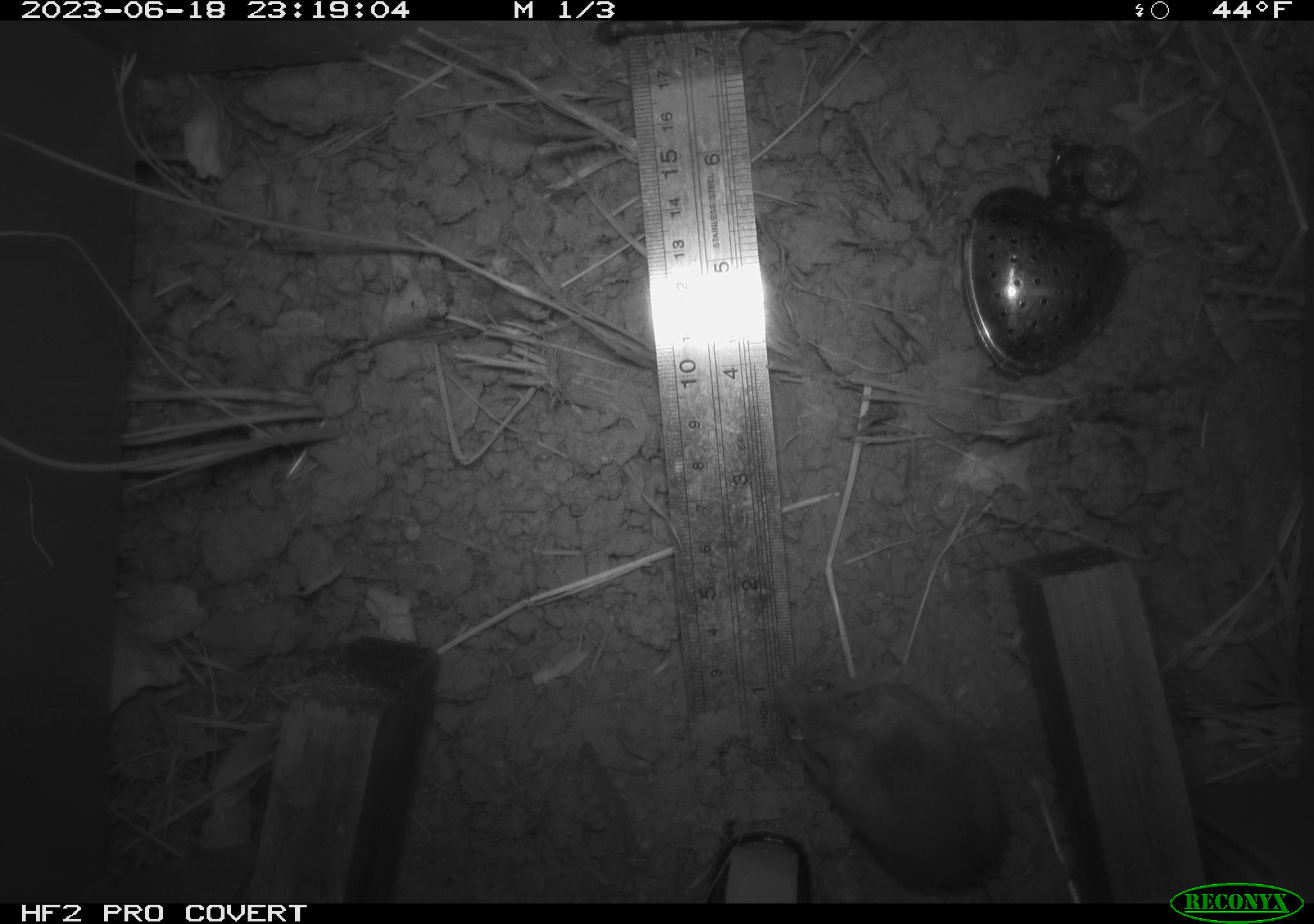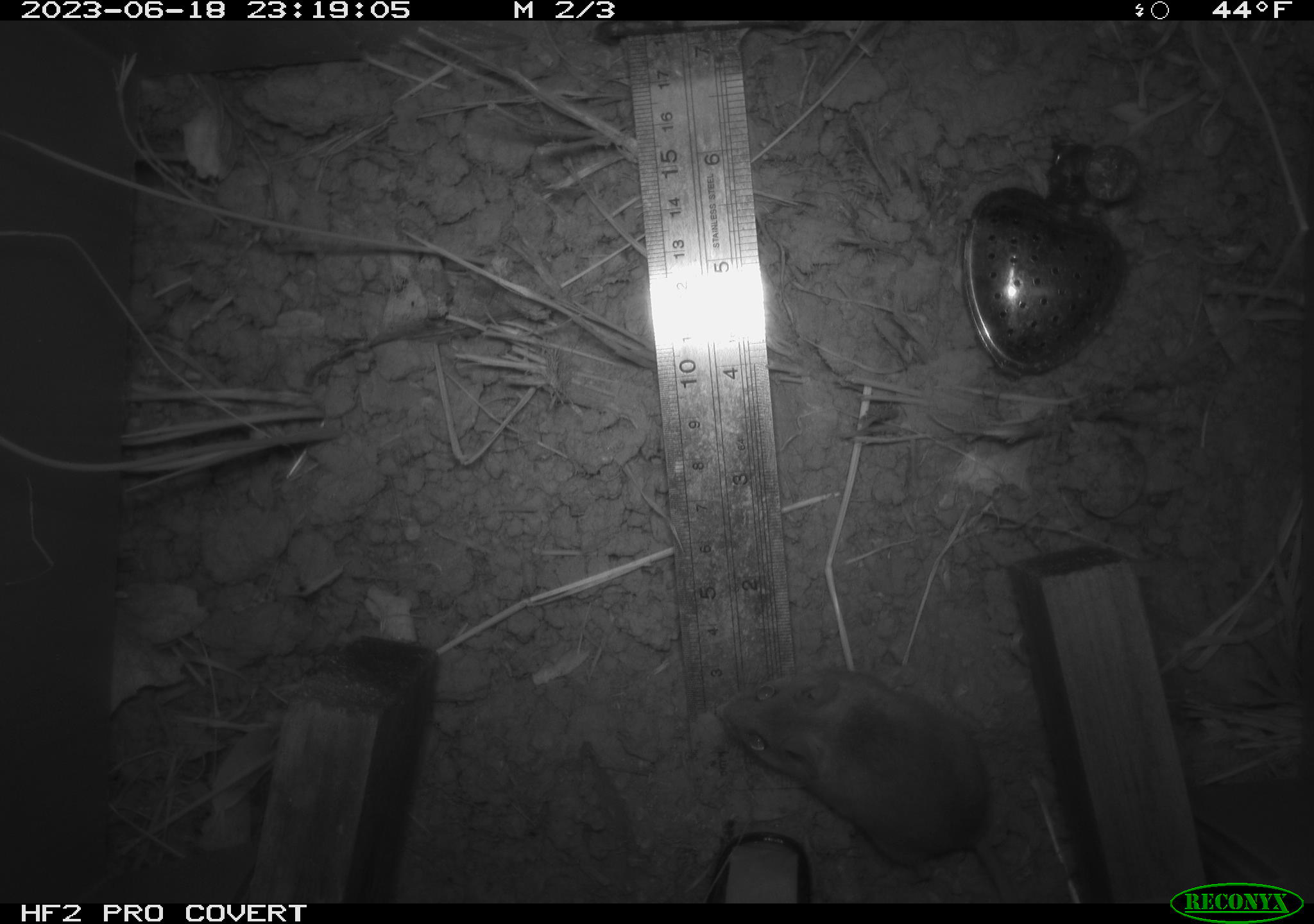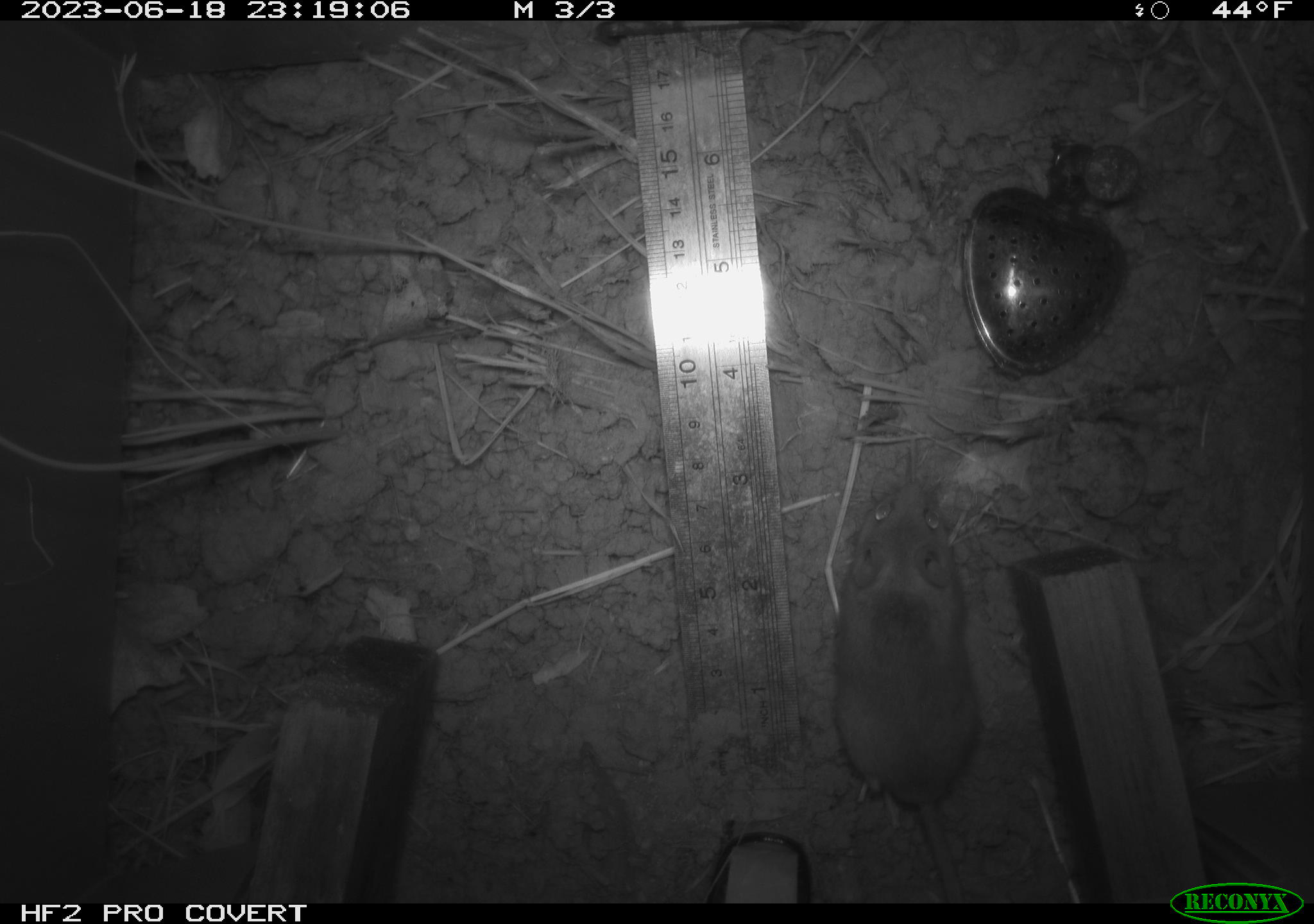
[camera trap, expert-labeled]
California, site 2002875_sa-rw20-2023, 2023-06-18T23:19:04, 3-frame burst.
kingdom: Animalia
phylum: Chordata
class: Mammalia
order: Rodentia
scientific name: Rodentia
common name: mouse species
Mouse species (Rodentia).